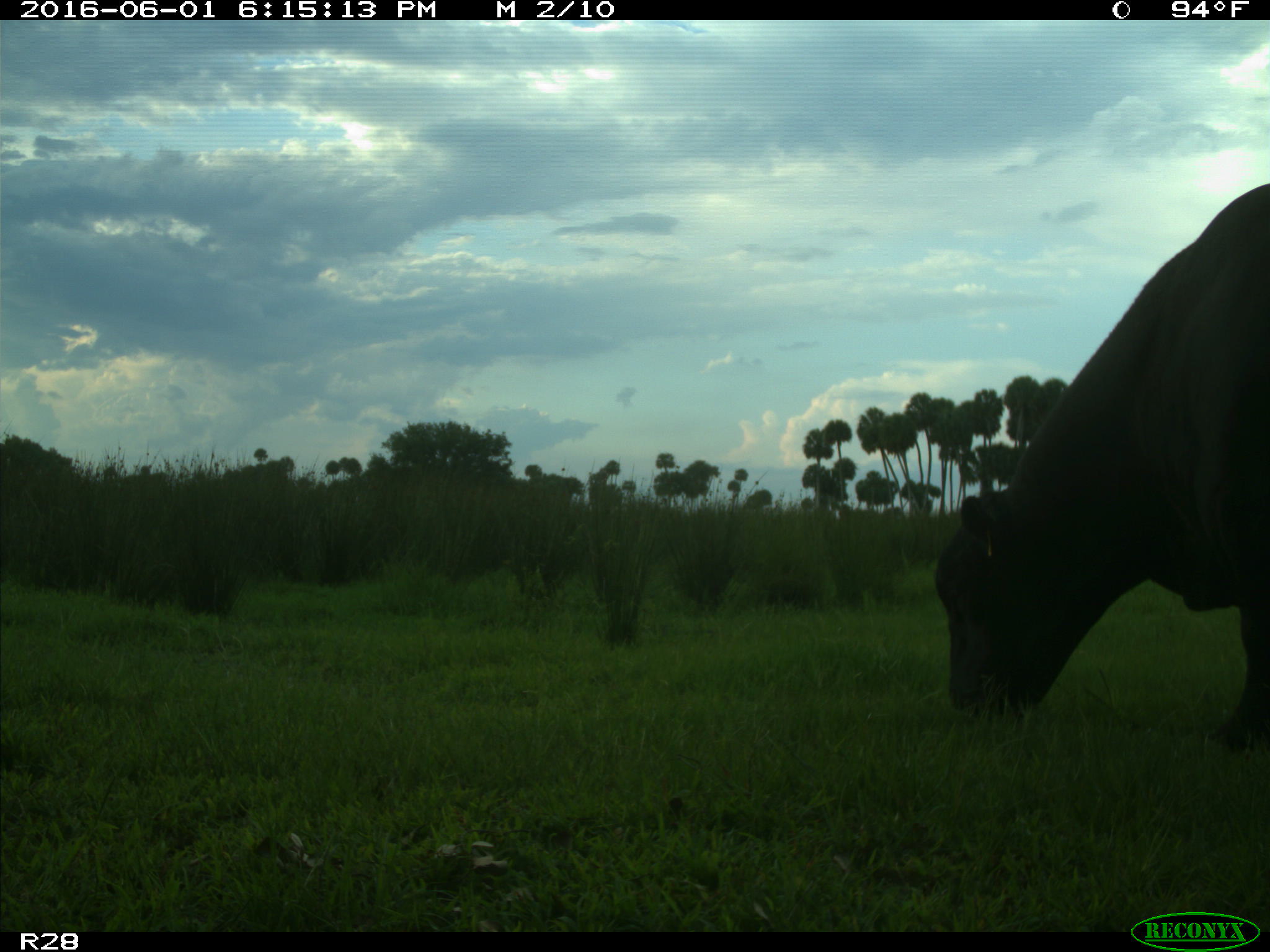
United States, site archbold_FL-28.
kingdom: Animalia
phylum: Chordata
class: Mammalia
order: Artiodactyla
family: Bovidae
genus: Bos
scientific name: Bos taurus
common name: domestic cow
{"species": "Bos taurus (domestic cow)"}